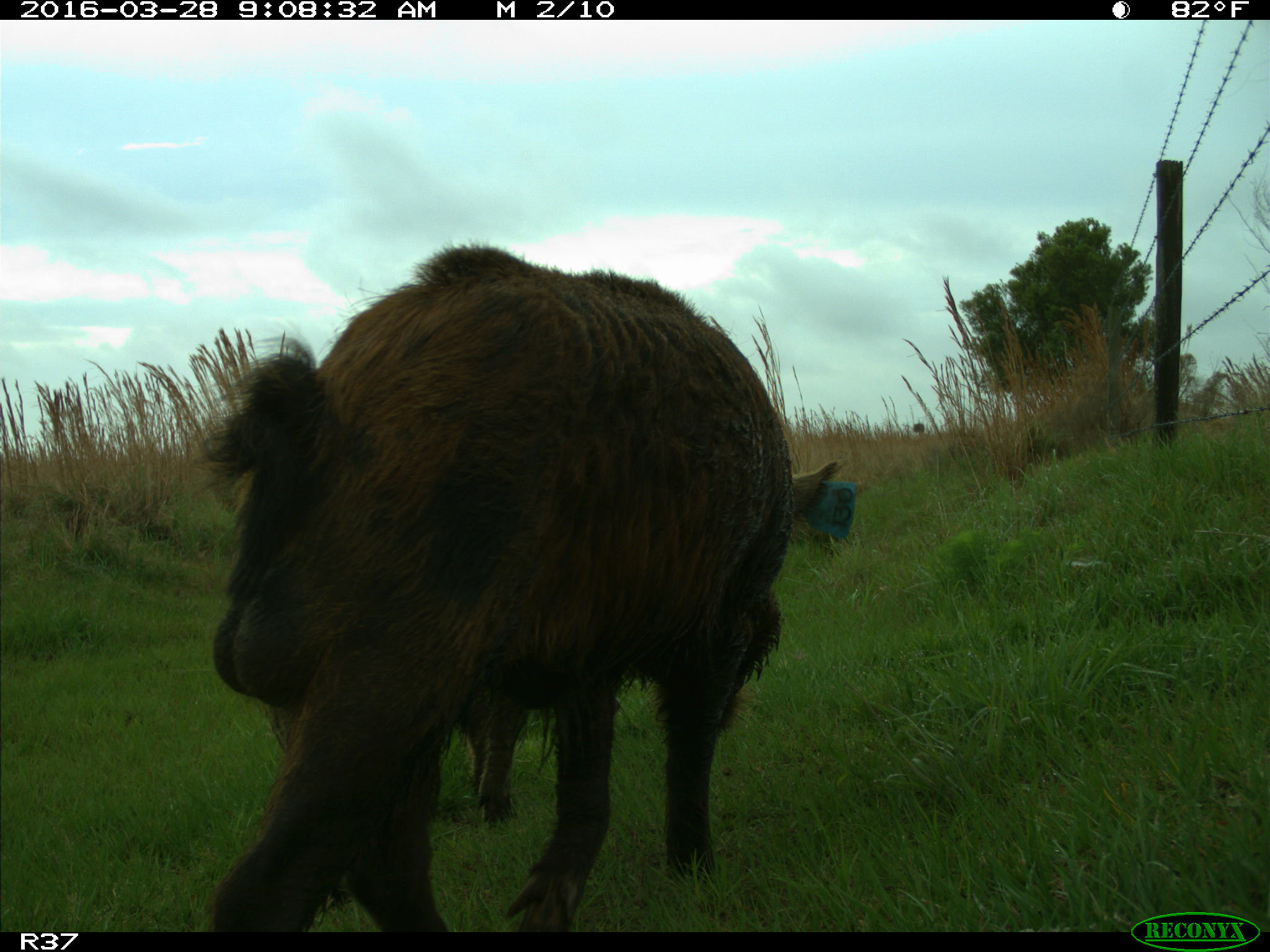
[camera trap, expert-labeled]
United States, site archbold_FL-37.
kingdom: Animalia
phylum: Chordata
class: Mammalia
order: Artiodactyla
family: Suidae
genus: Sus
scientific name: Sus scrofa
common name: wild boar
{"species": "Sus scrofa (wild boar)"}